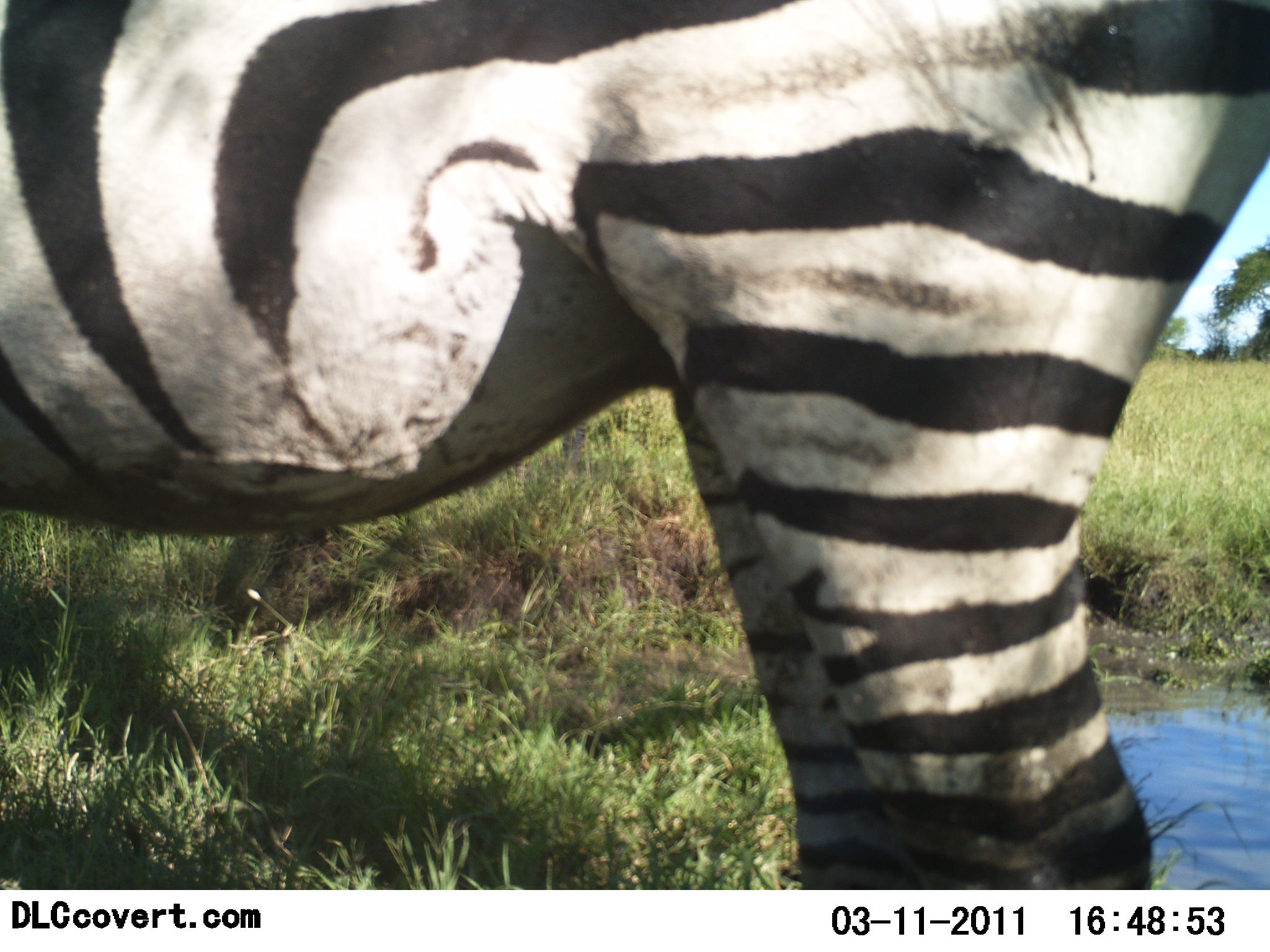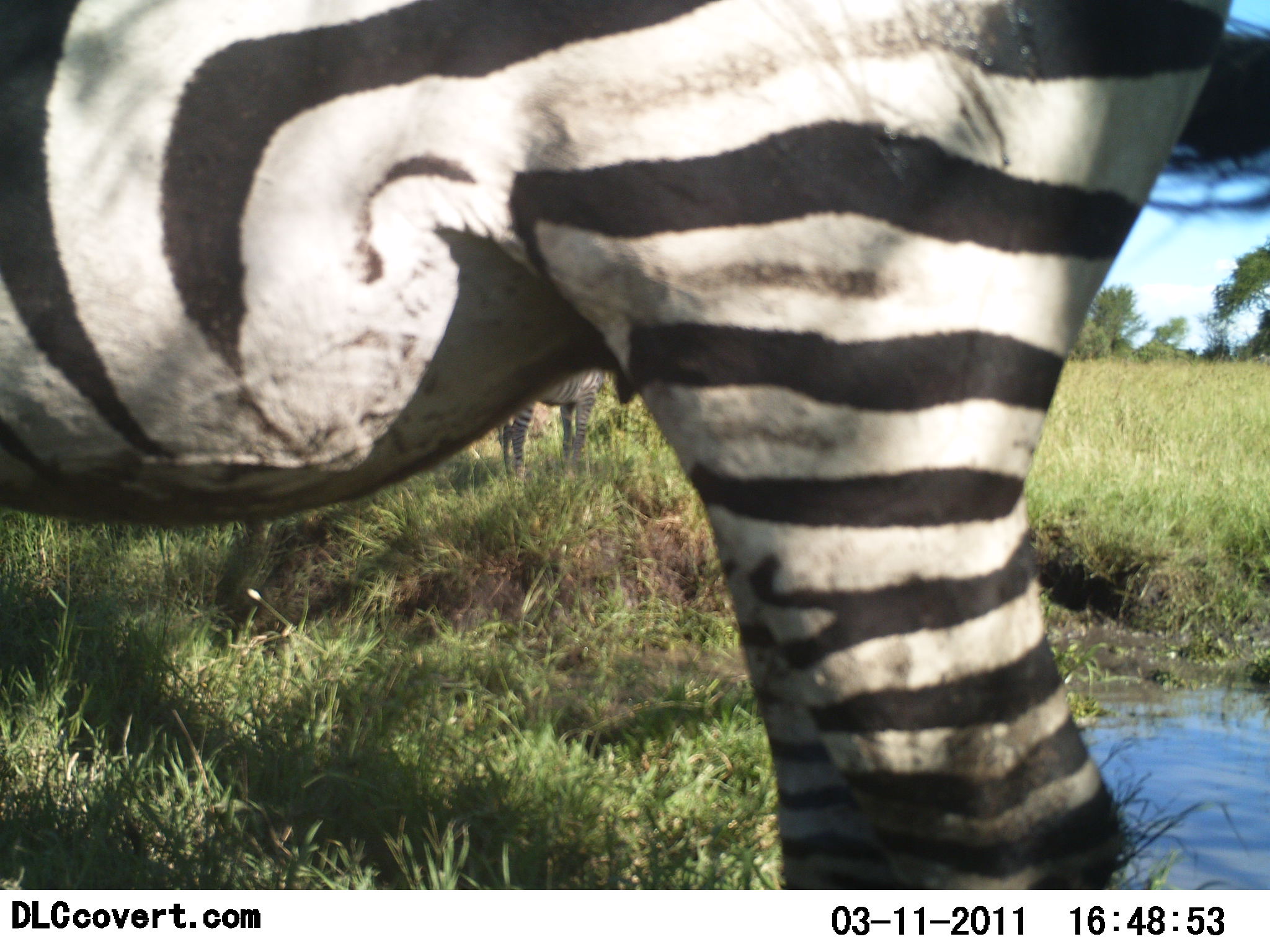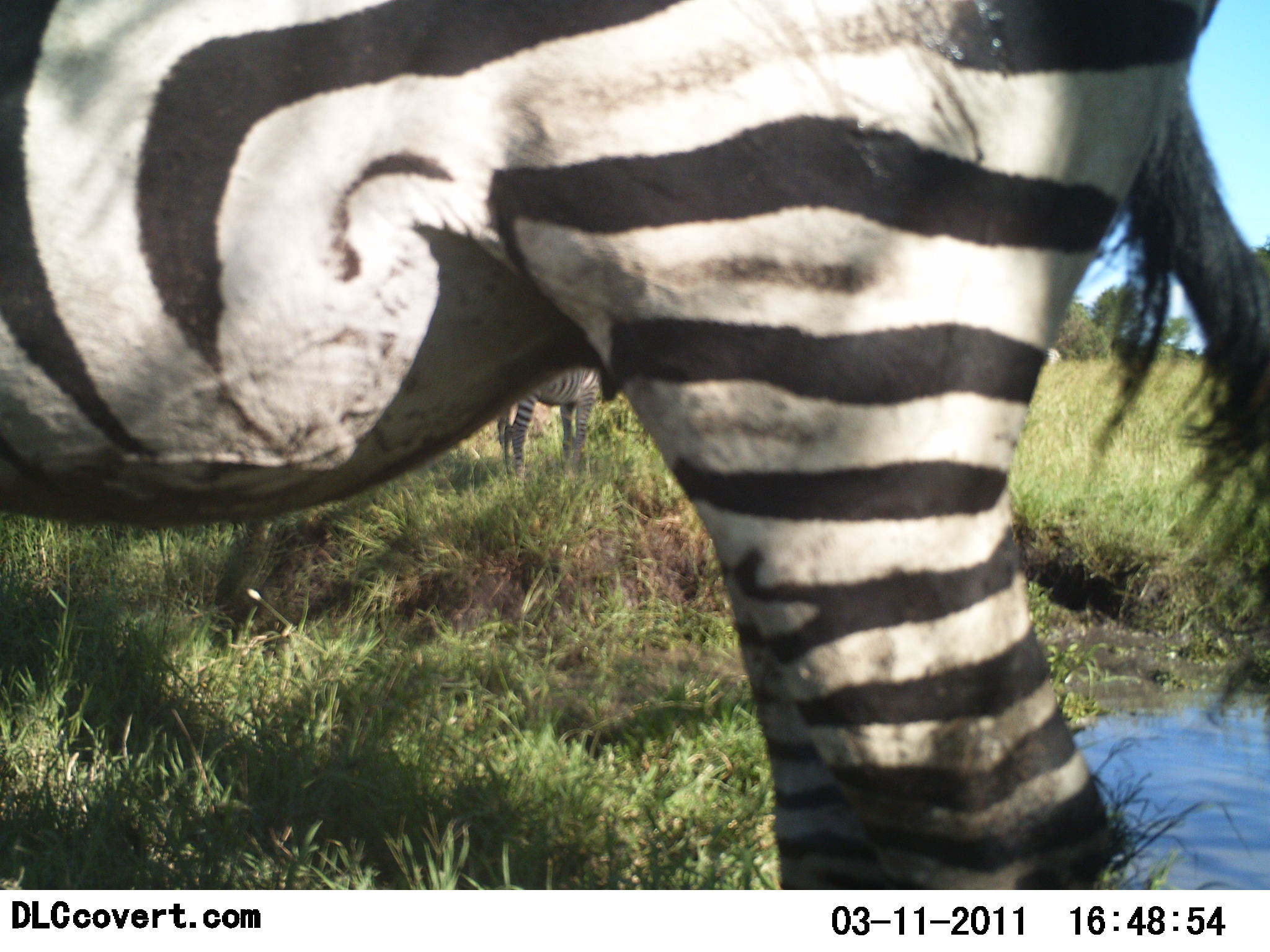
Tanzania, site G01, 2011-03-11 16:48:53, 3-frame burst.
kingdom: Animalia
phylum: Chordata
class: Mammalia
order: Perissodactyla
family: Equidae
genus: Equus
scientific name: Equus quagga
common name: plains zebra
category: zebra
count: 2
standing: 77%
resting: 15%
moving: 15%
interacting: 0%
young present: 8%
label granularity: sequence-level